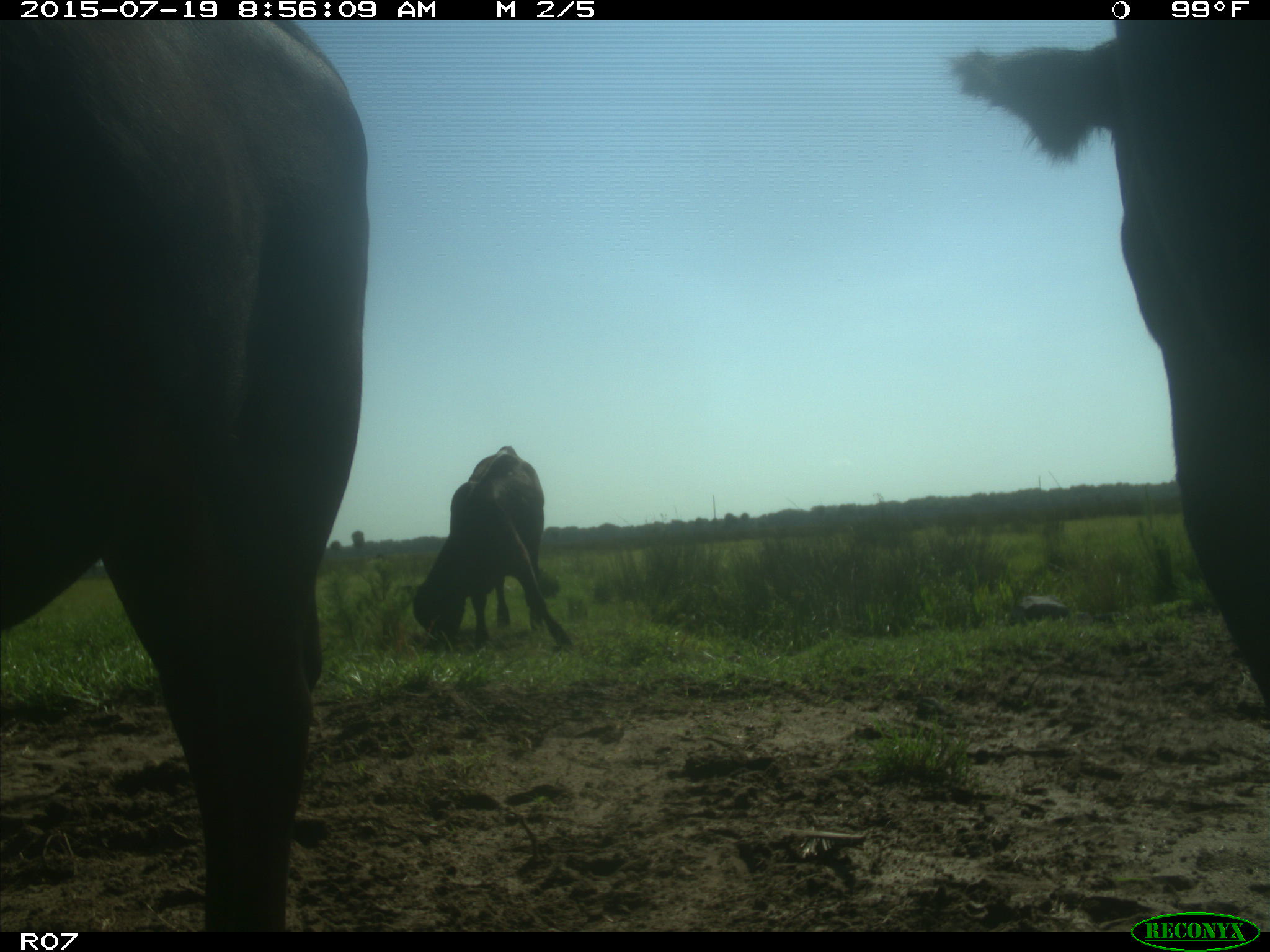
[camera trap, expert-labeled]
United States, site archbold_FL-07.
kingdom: Animalia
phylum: Chordata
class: Mammalia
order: Artiodactyla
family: Bovidae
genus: Bos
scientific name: Bos taurus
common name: domestic cow